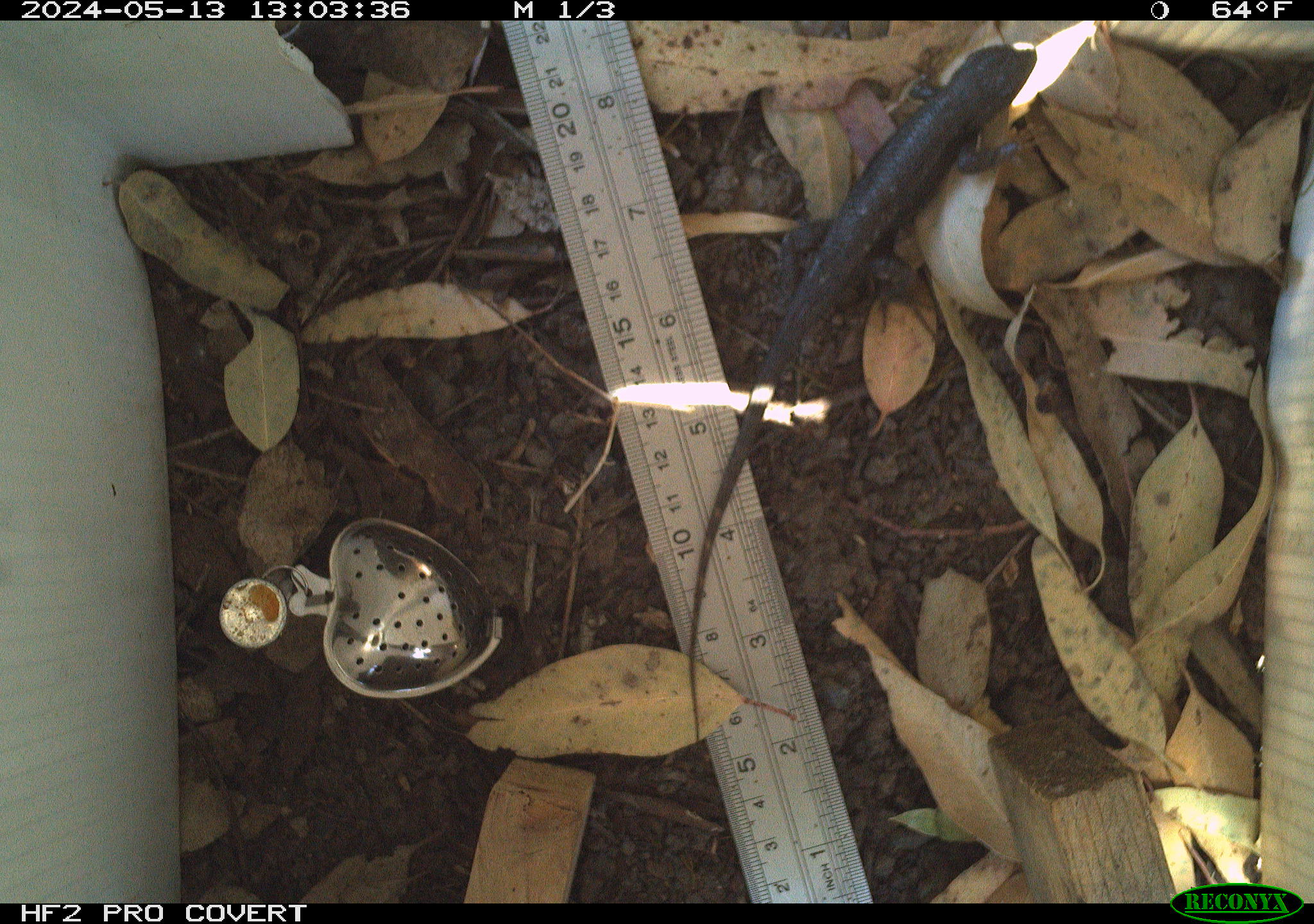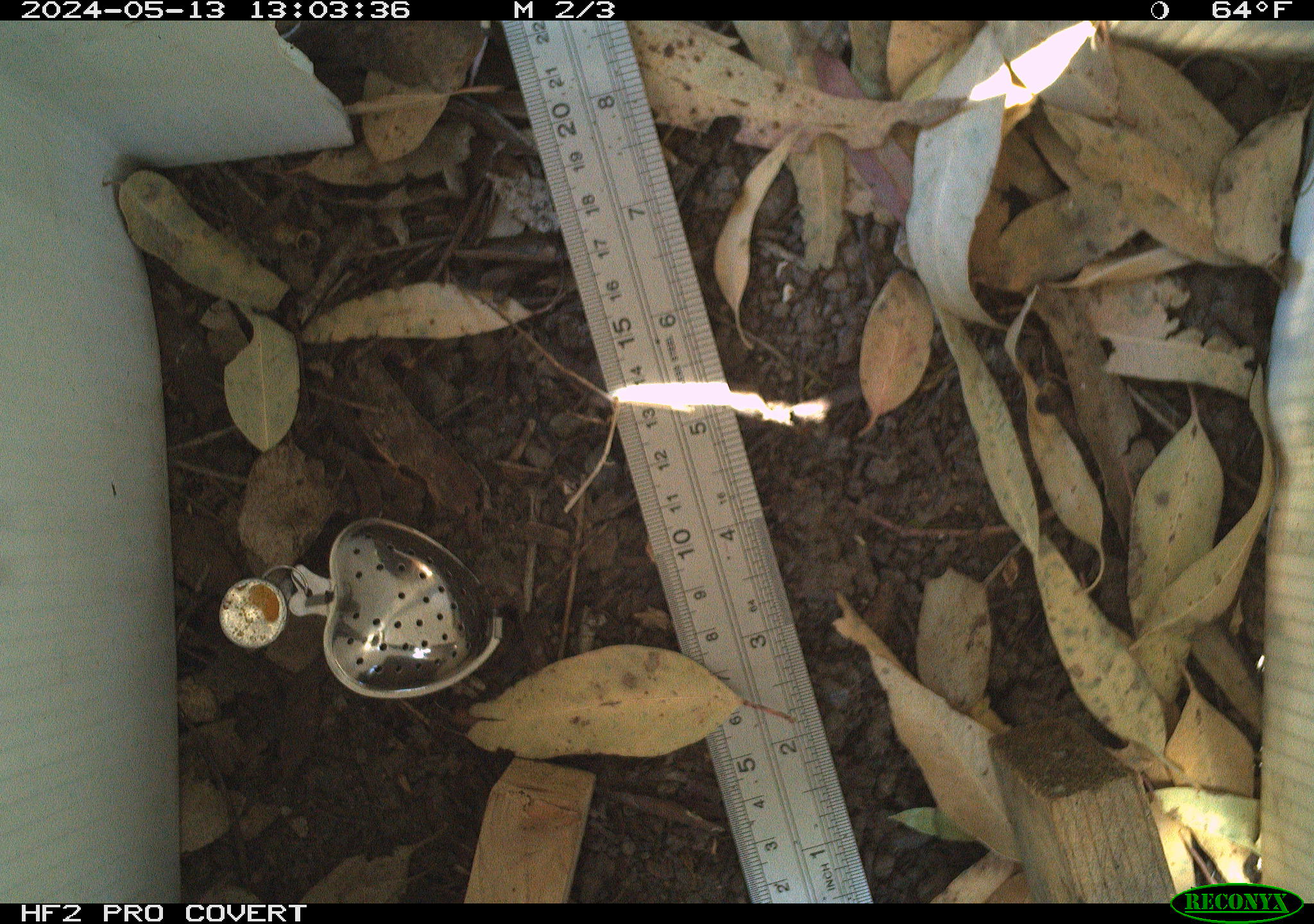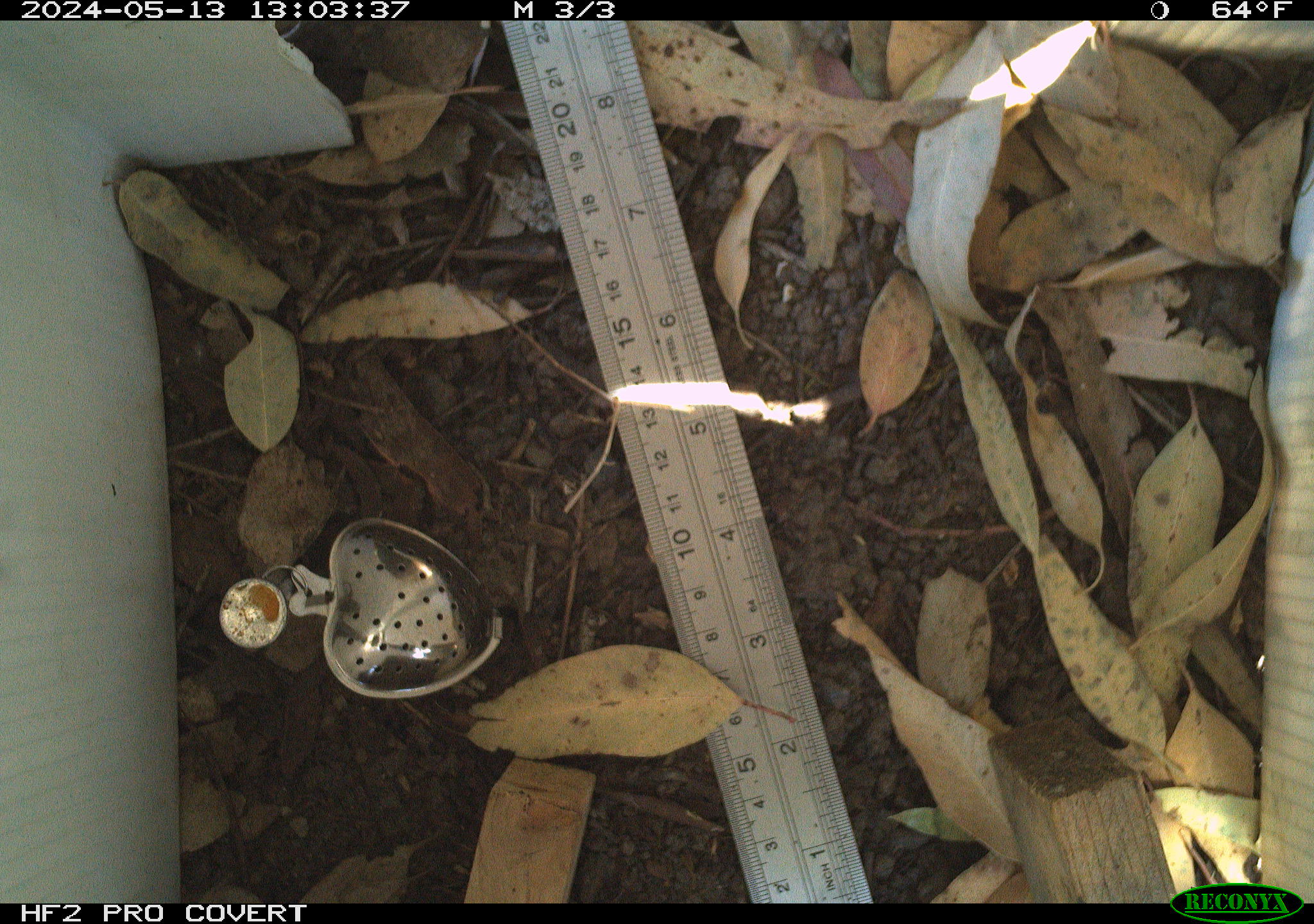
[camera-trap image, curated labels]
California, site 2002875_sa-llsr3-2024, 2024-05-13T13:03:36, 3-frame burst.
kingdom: Animalia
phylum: Chordata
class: Reptilia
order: Squamata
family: Phrynosomatidae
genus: Sceloporus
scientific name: Sceloporus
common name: spiny lizards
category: sceloporus species